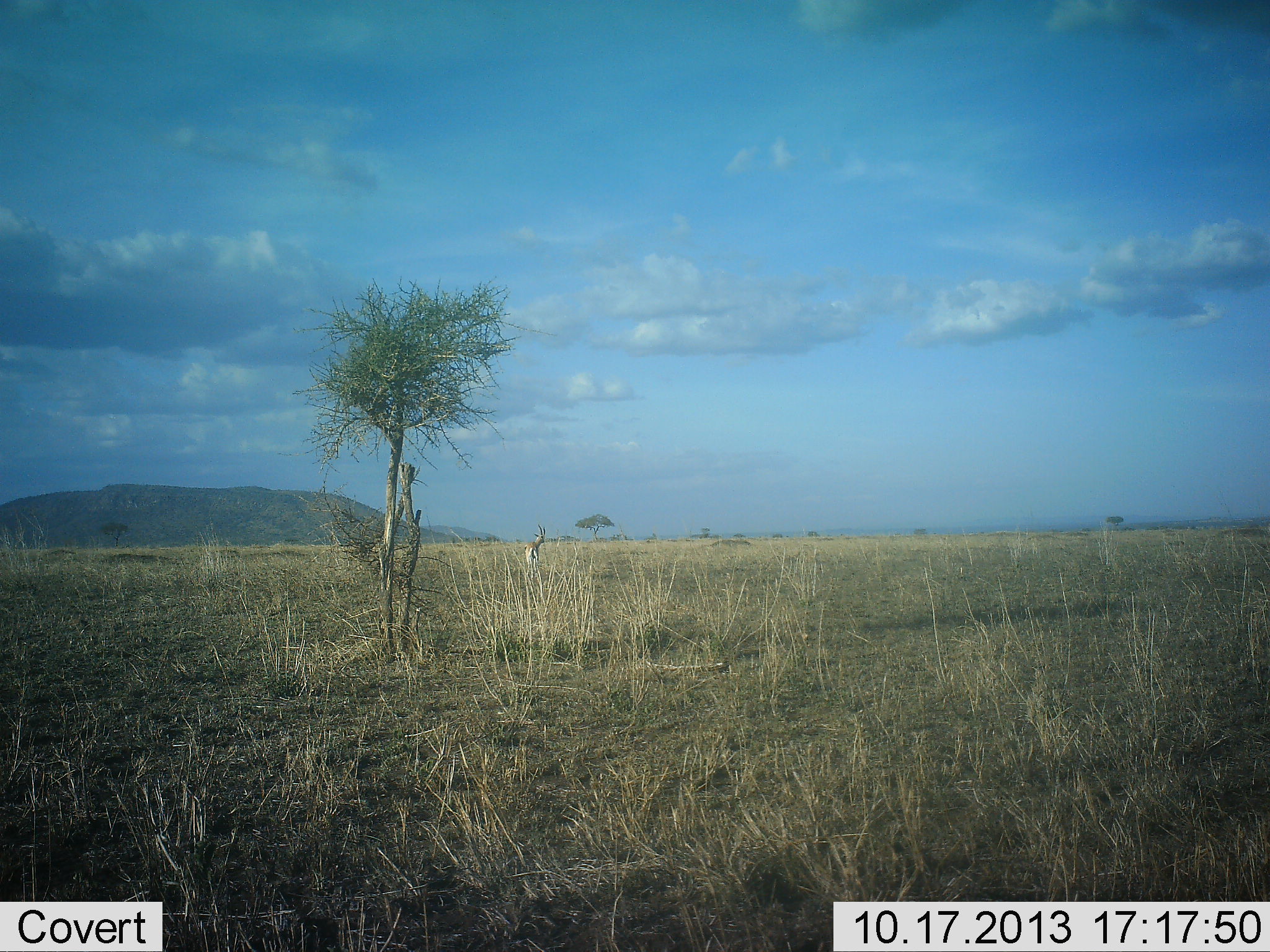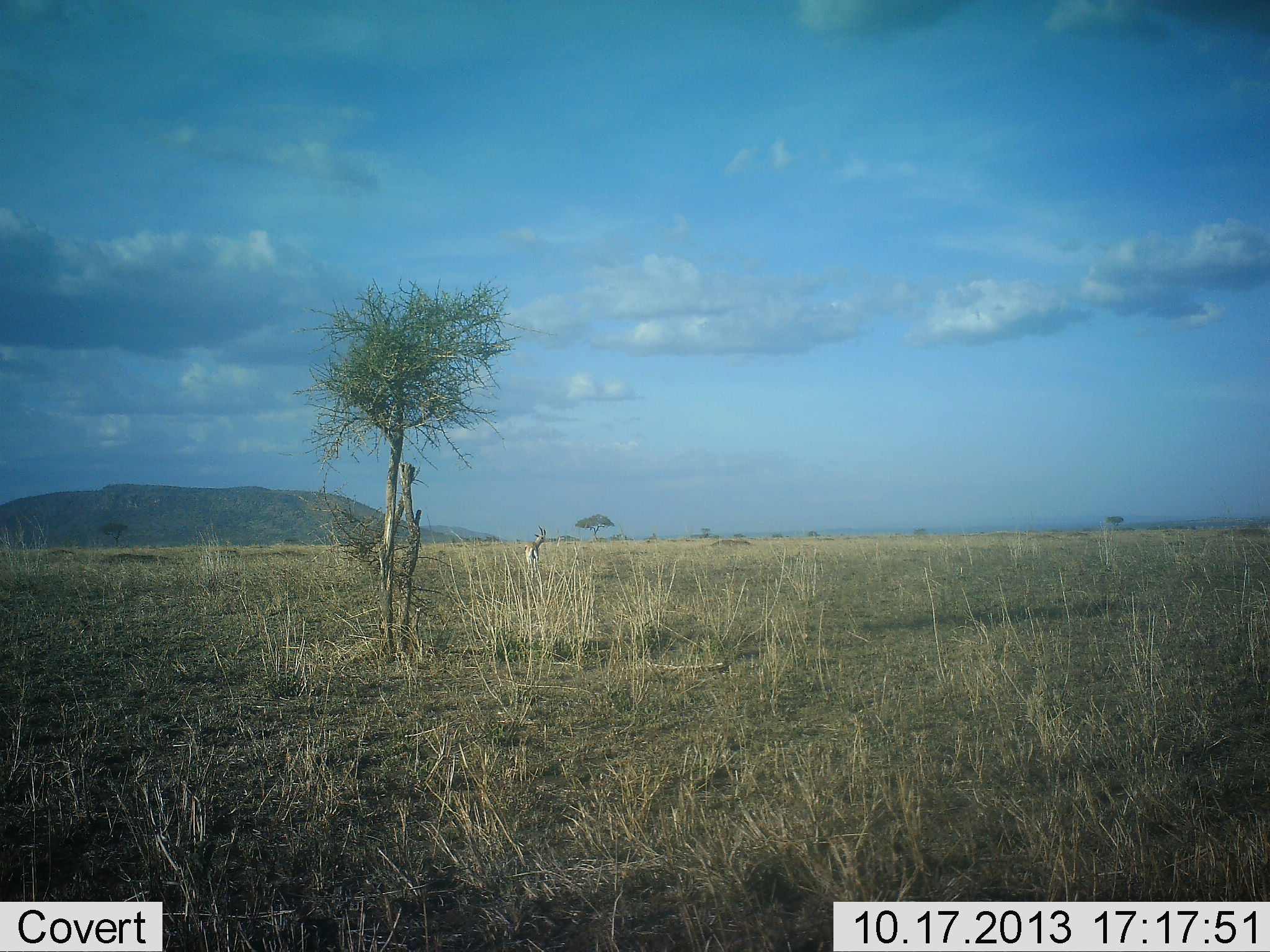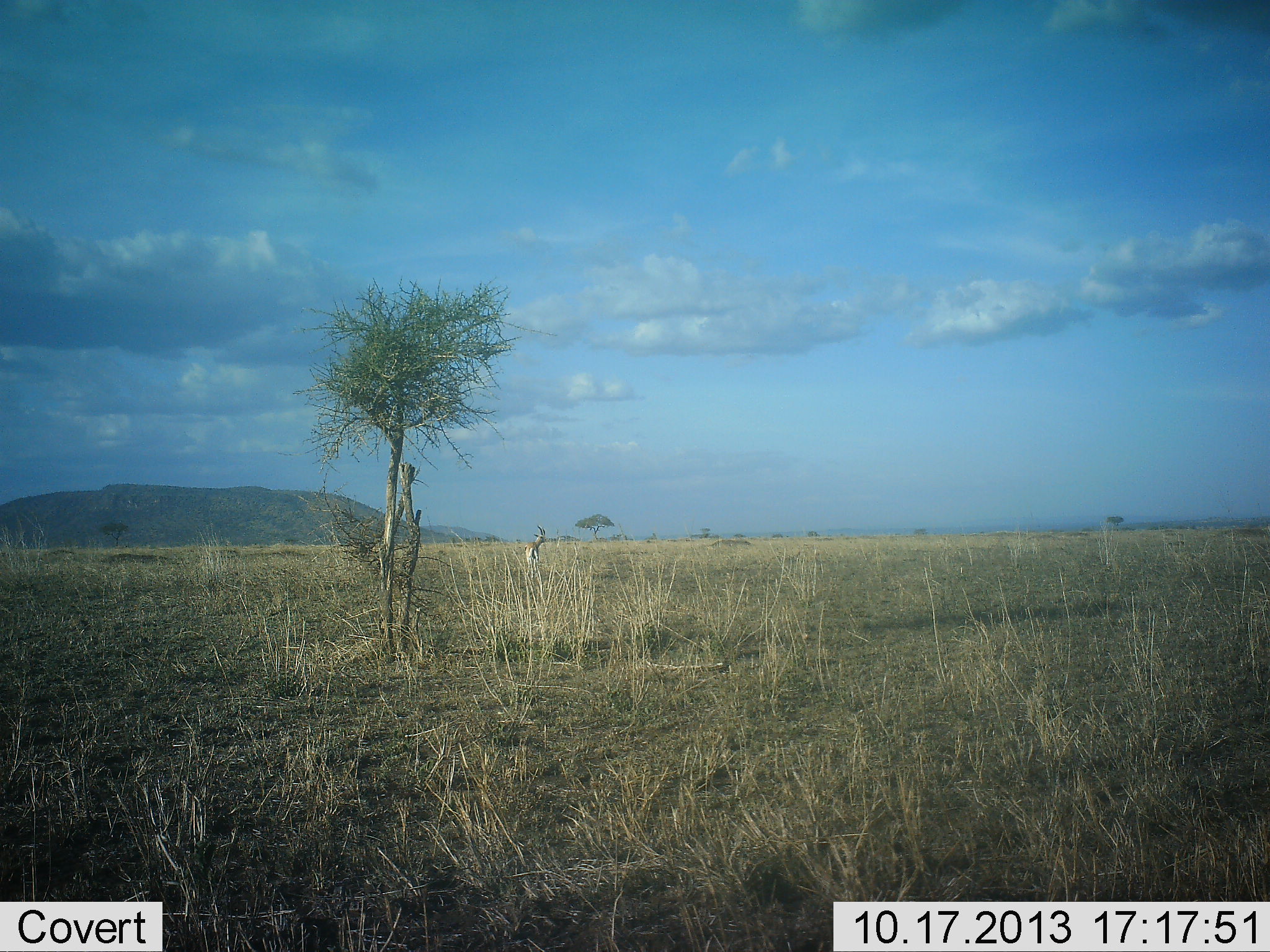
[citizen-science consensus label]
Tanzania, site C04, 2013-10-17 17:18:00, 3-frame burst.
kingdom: Animalia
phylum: Chordata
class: Mammalia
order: Artiodactyla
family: Bovidae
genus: Eudorcas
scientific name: Eudorcas thomsonii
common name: thomson's gazelle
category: gazellethomsons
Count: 1.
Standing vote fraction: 100%.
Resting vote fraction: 0%.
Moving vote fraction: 0%.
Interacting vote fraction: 0%.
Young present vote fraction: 0%.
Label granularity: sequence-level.